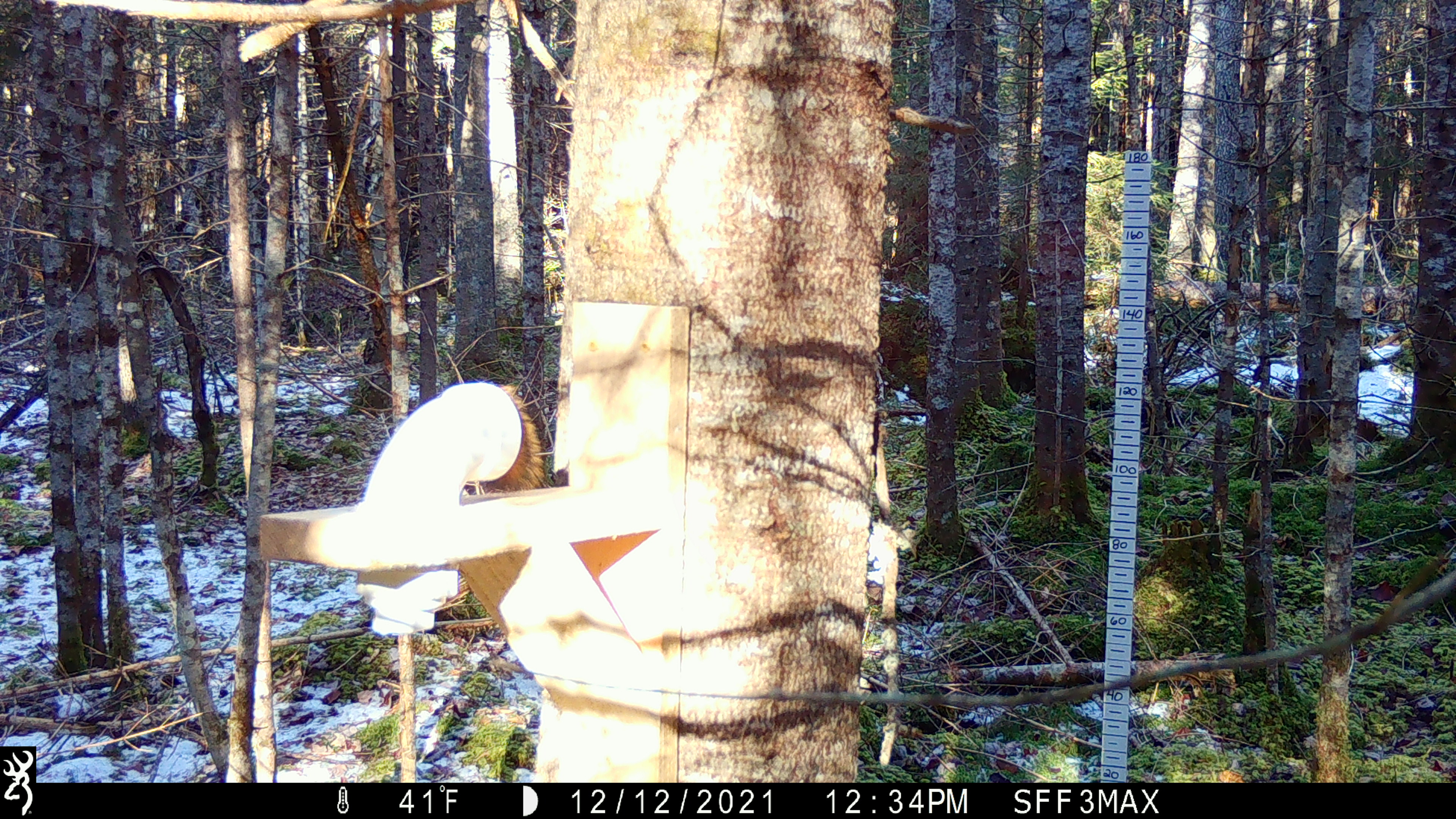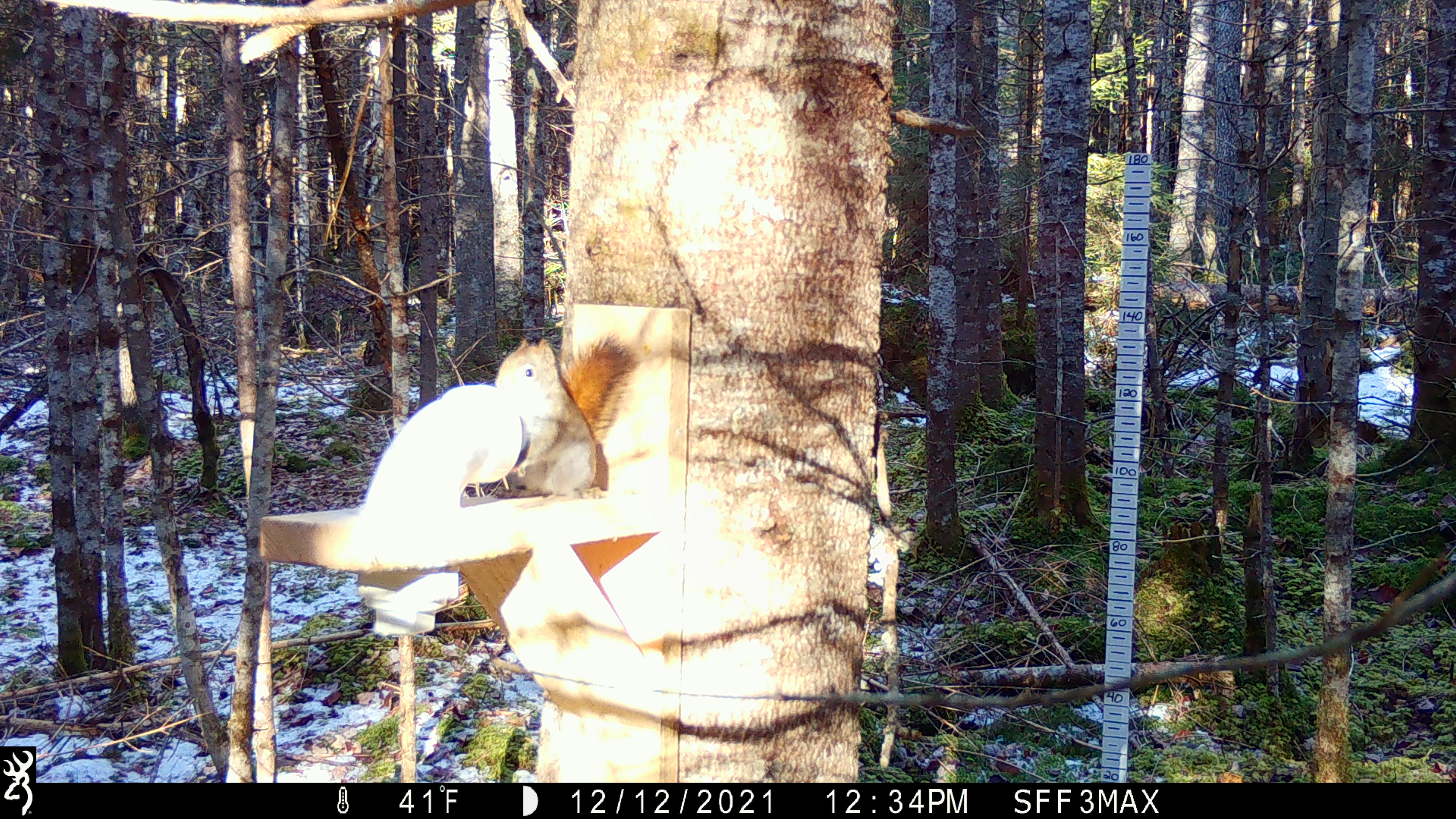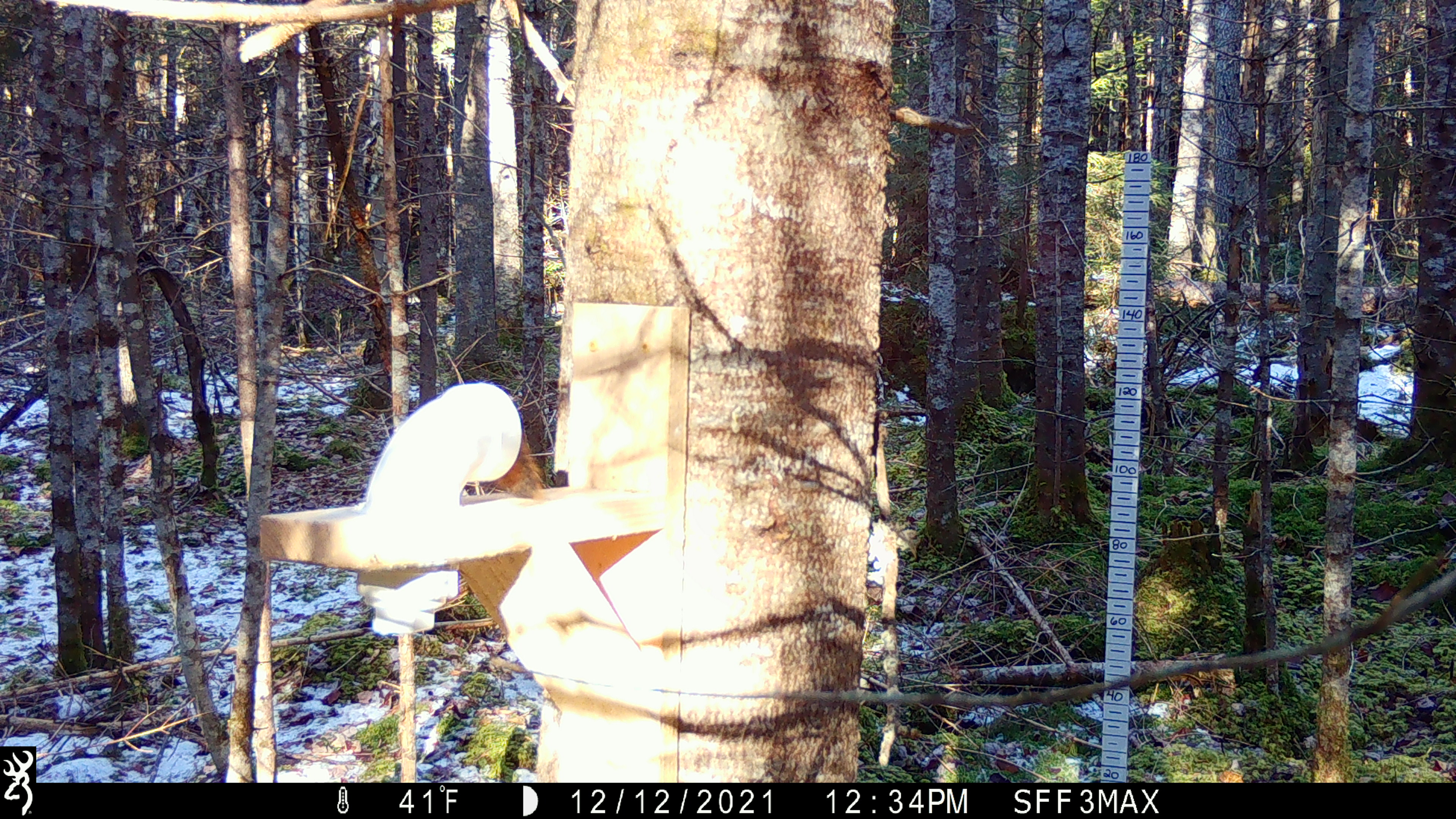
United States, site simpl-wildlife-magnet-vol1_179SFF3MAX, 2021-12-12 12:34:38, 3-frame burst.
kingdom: Animalia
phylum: Chordata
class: Aves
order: Passeriformes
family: Corvidae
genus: Cyanocitta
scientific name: Cyanocitta cristata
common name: blue jay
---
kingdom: Animalia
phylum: Chordata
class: Mammalia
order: Rodentia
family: Sciuridae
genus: Tamiasciurus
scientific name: Tamiasciurus hudsonicus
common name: red squirrel